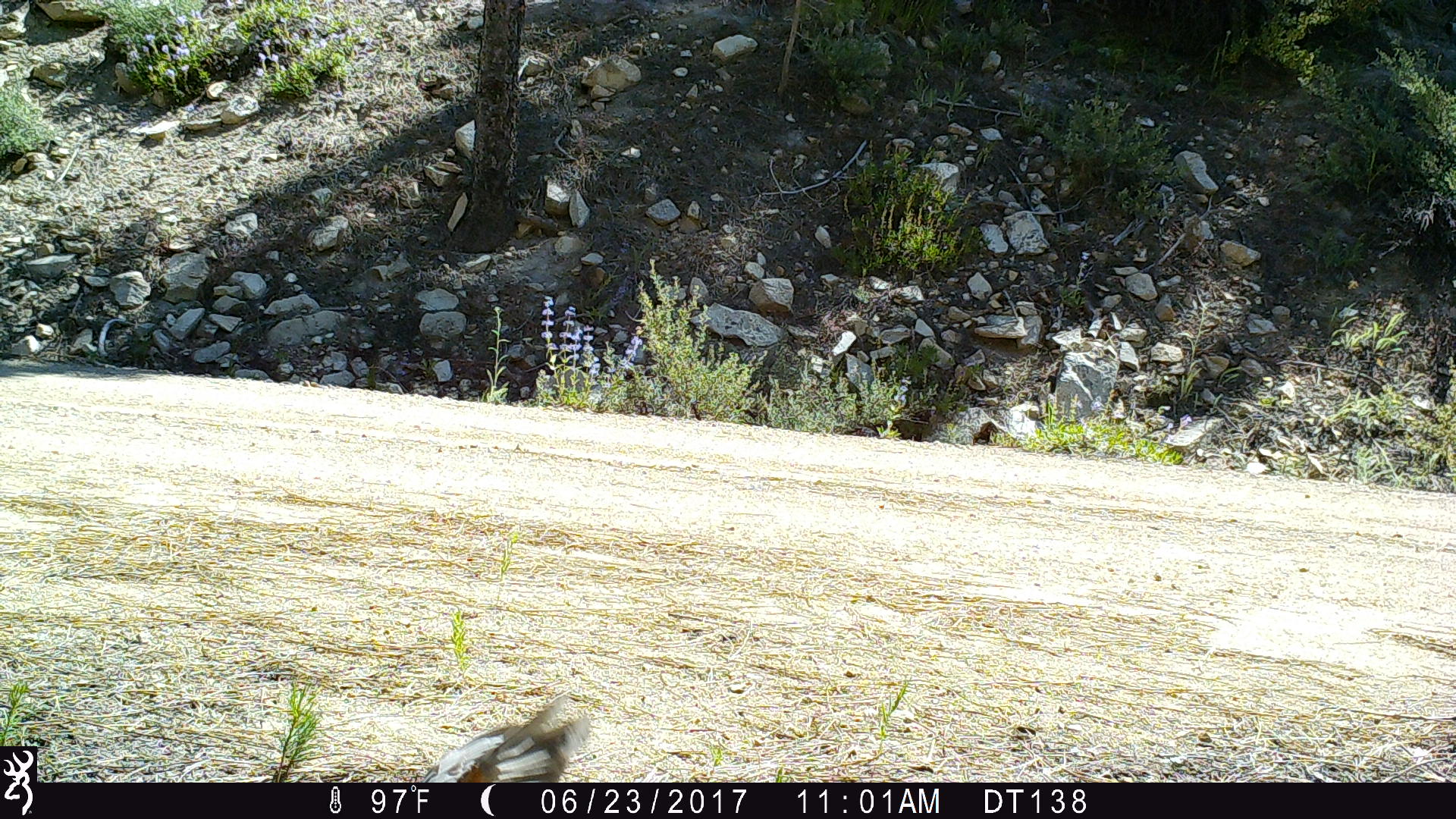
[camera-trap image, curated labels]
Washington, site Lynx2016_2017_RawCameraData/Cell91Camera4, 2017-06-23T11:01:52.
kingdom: Animalia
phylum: Chordata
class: Aves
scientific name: Aves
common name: birds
Aves (birds). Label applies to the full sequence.